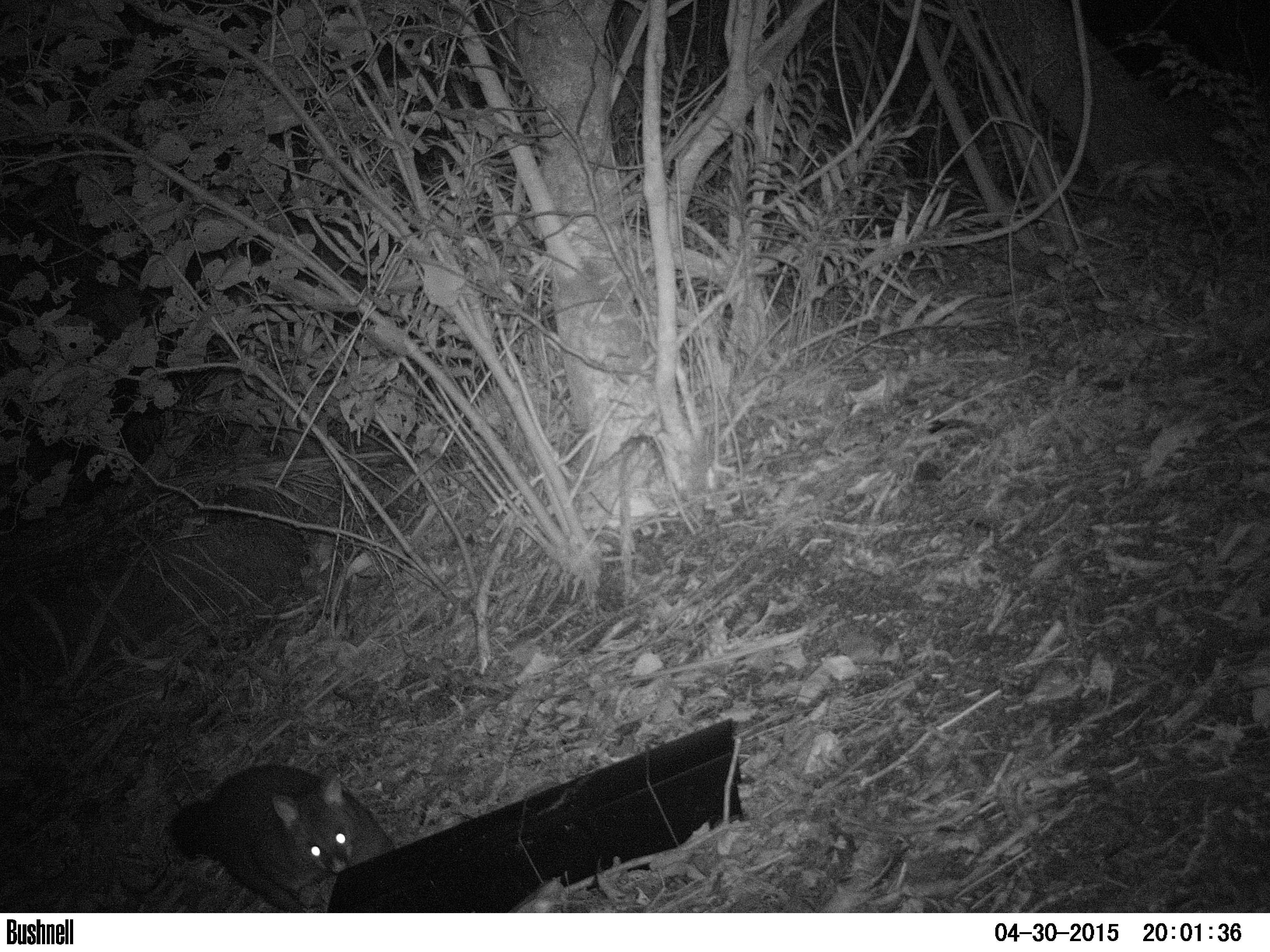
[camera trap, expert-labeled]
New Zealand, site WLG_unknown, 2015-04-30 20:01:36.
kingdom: Animalia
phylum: Chordata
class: Mammalia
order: Diprotodontia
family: Phalangeridae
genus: Trichosurus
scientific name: Trichosurus vulpecula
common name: common brushtail possum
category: possum